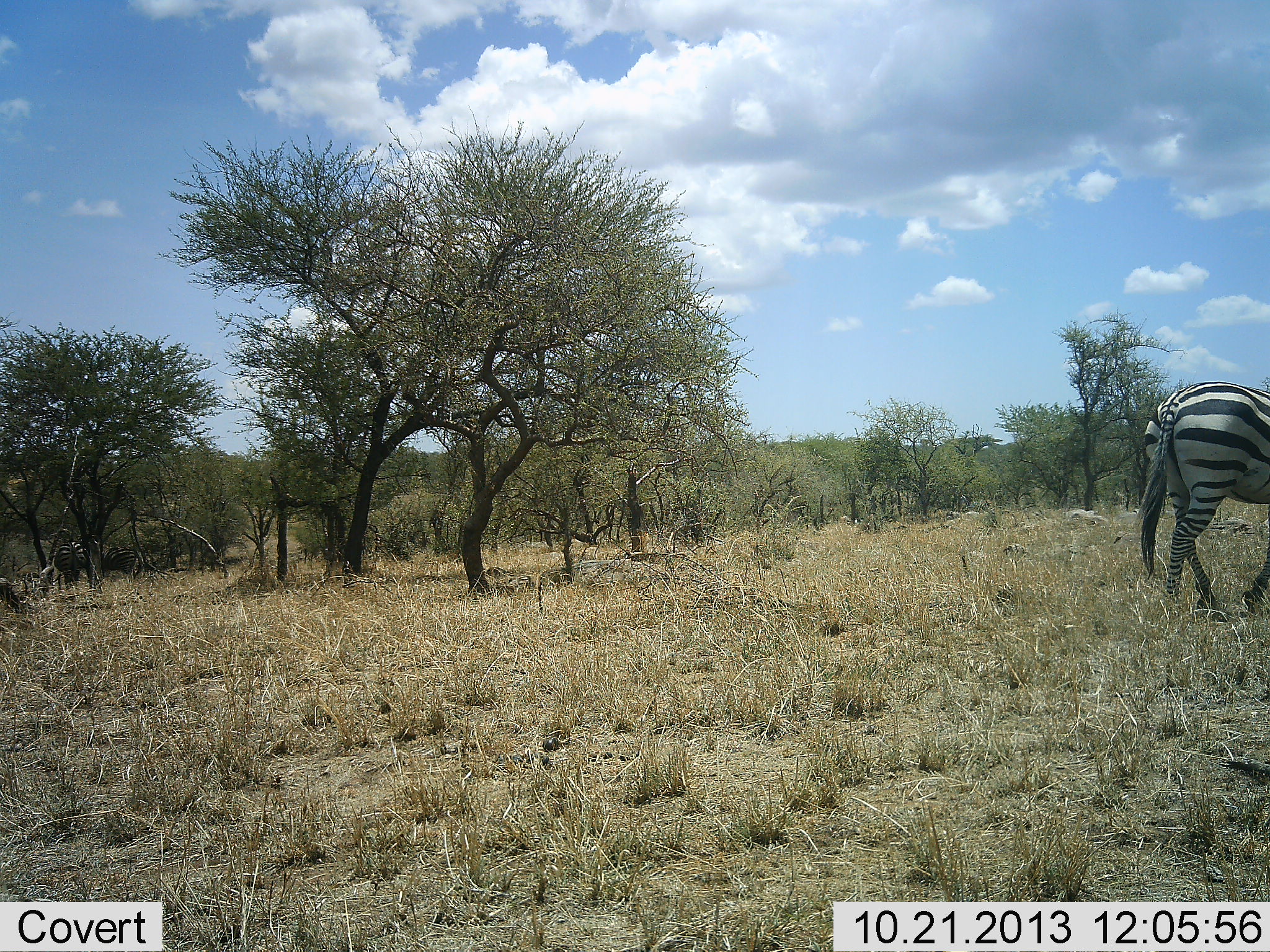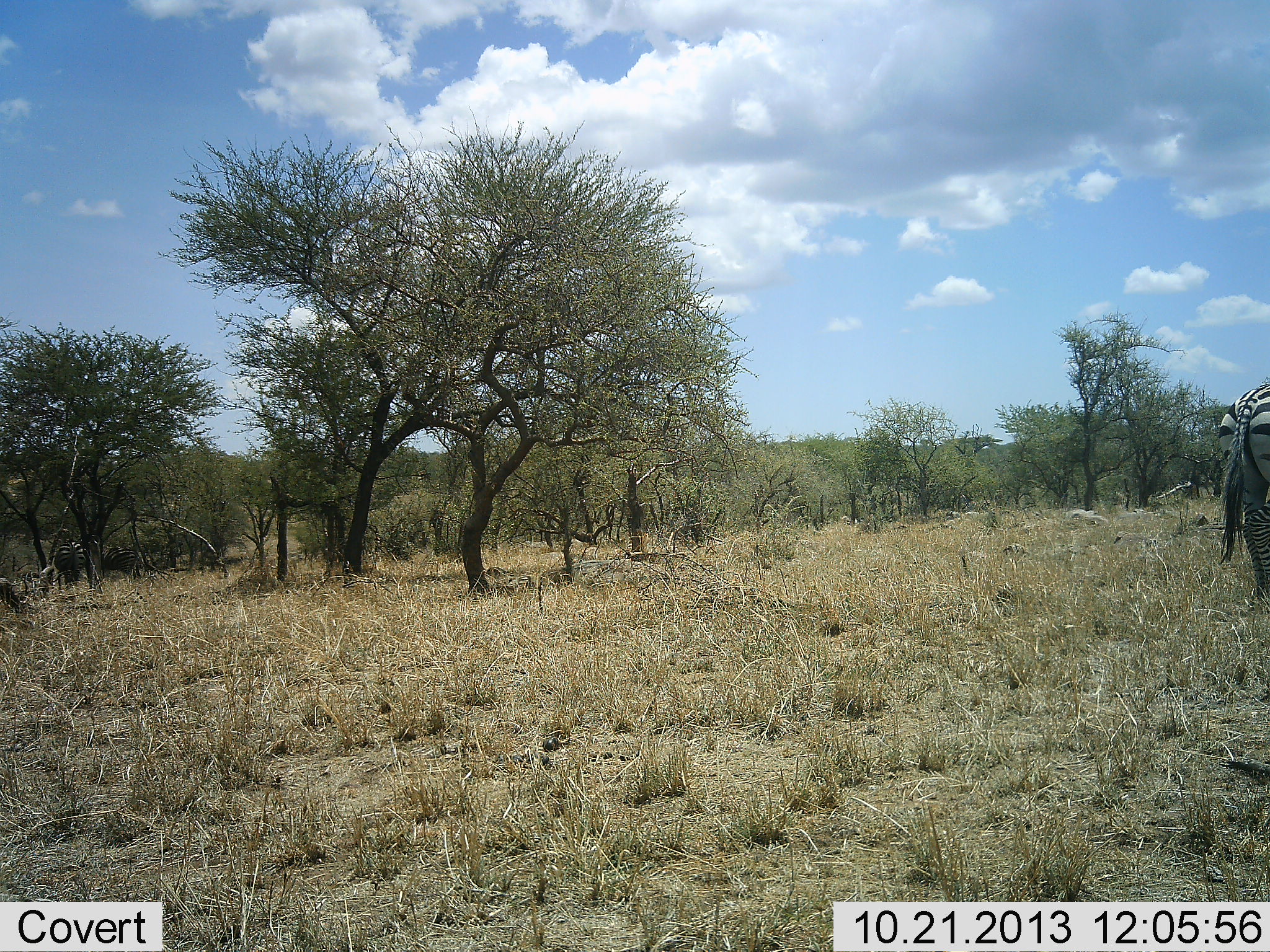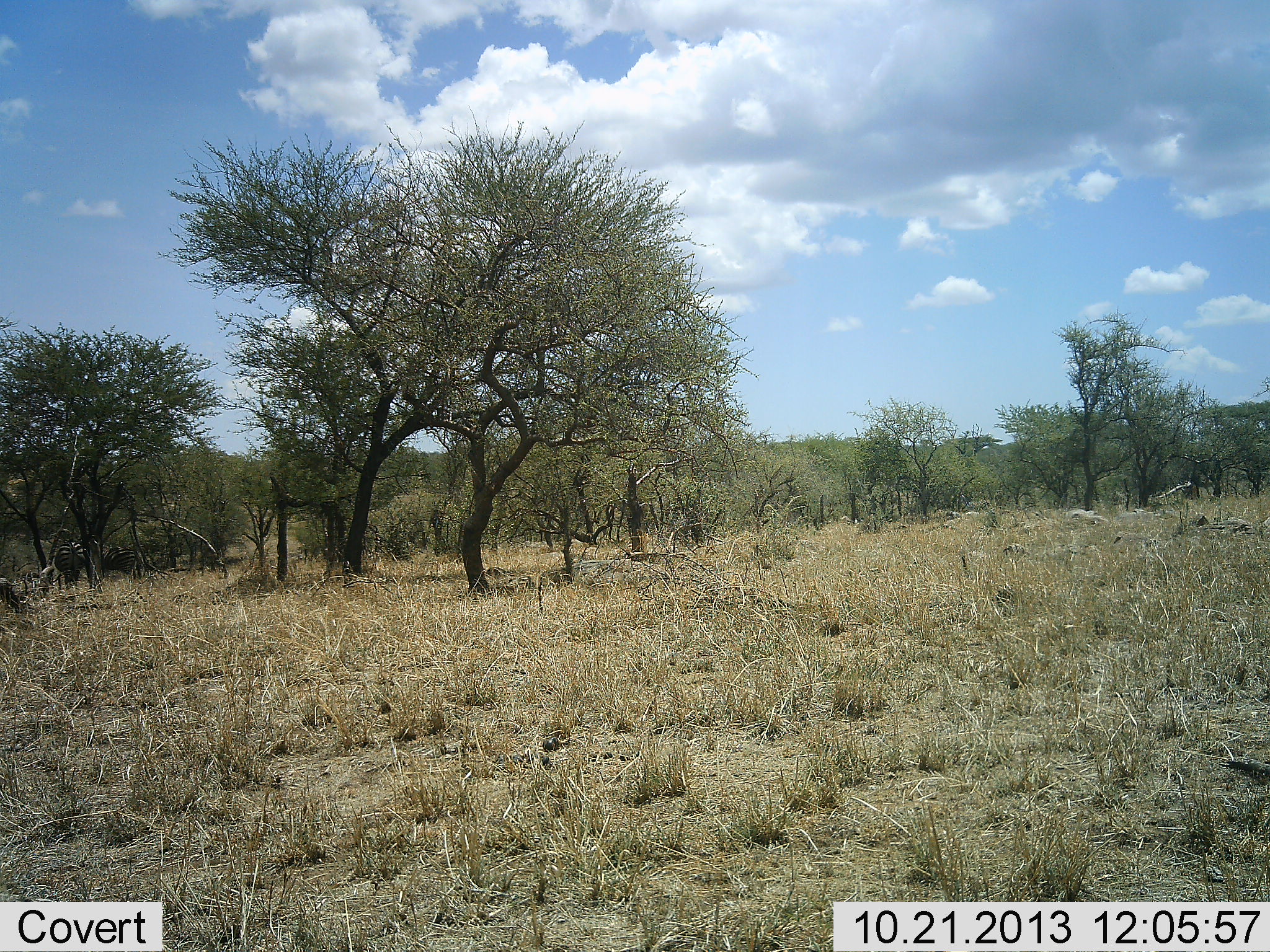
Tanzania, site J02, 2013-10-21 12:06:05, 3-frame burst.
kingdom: Animalia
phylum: Chordata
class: Mammalia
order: Perissodactyla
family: Equidae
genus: Equus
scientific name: Equus quagga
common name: plains zebra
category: zebra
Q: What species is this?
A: Zebra (plains zebra) (Equus quagga).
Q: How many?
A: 1.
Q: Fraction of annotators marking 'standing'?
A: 44%.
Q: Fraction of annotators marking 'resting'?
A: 7%.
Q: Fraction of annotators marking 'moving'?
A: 81%.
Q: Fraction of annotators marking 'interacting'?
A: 0%.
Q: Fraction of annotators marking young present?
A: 0%.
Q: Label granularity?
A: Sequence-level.